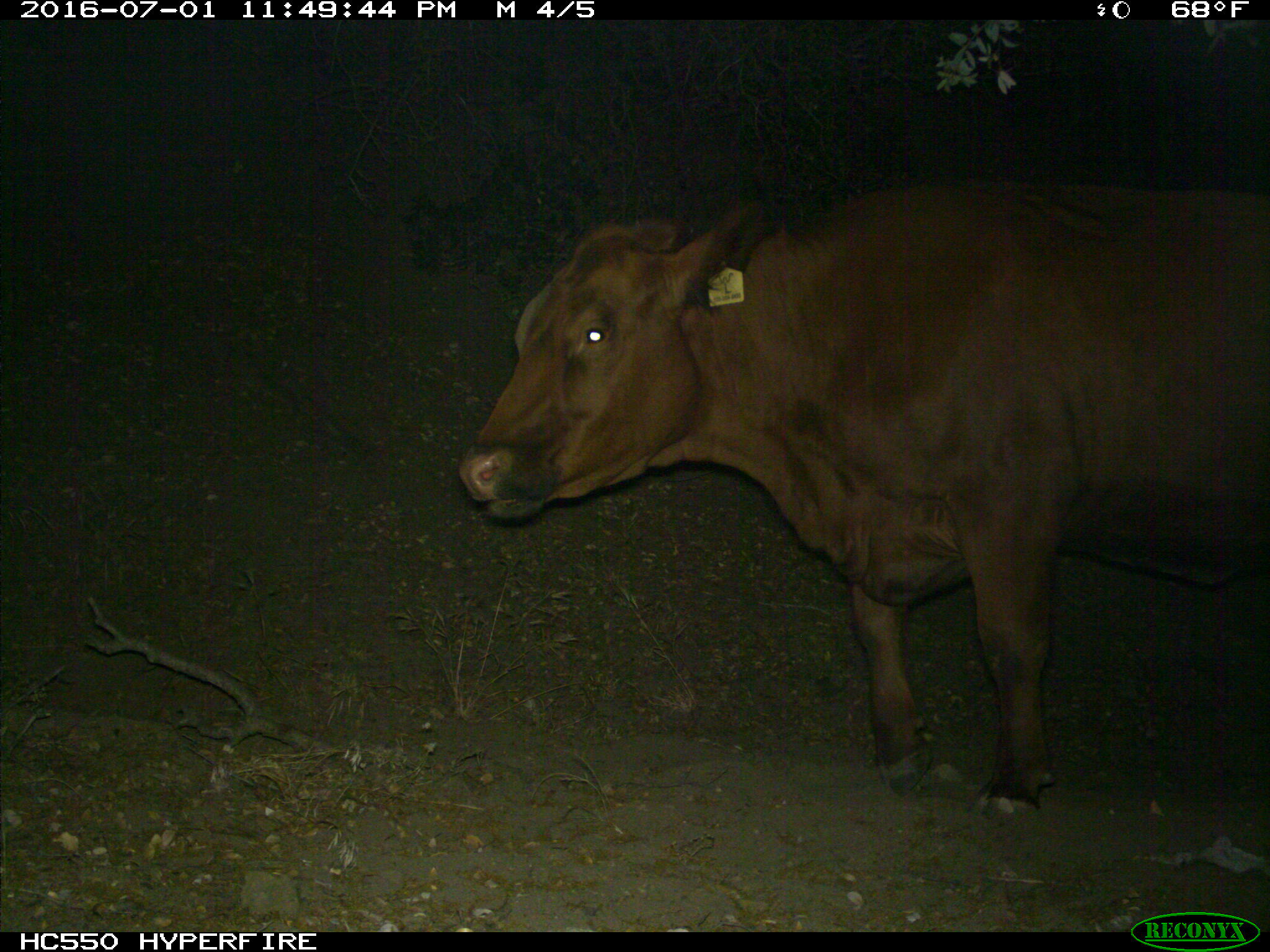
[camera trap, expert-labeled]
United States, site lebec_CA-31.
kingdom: Animalia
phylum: Chordata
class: Mammalia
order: Artiodactyla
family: Bovidae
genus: Bos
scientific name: Bos taurus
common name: domestic cow